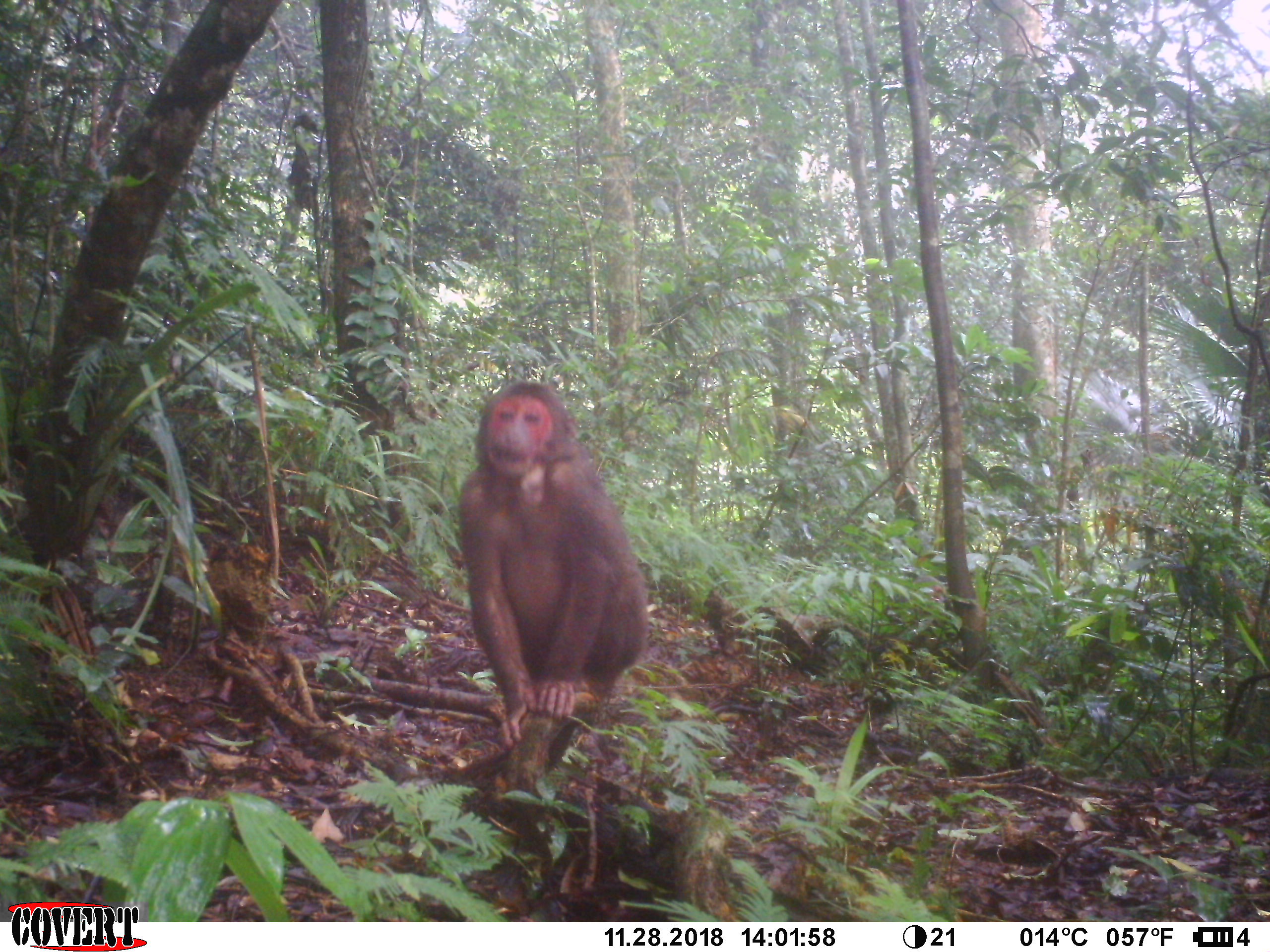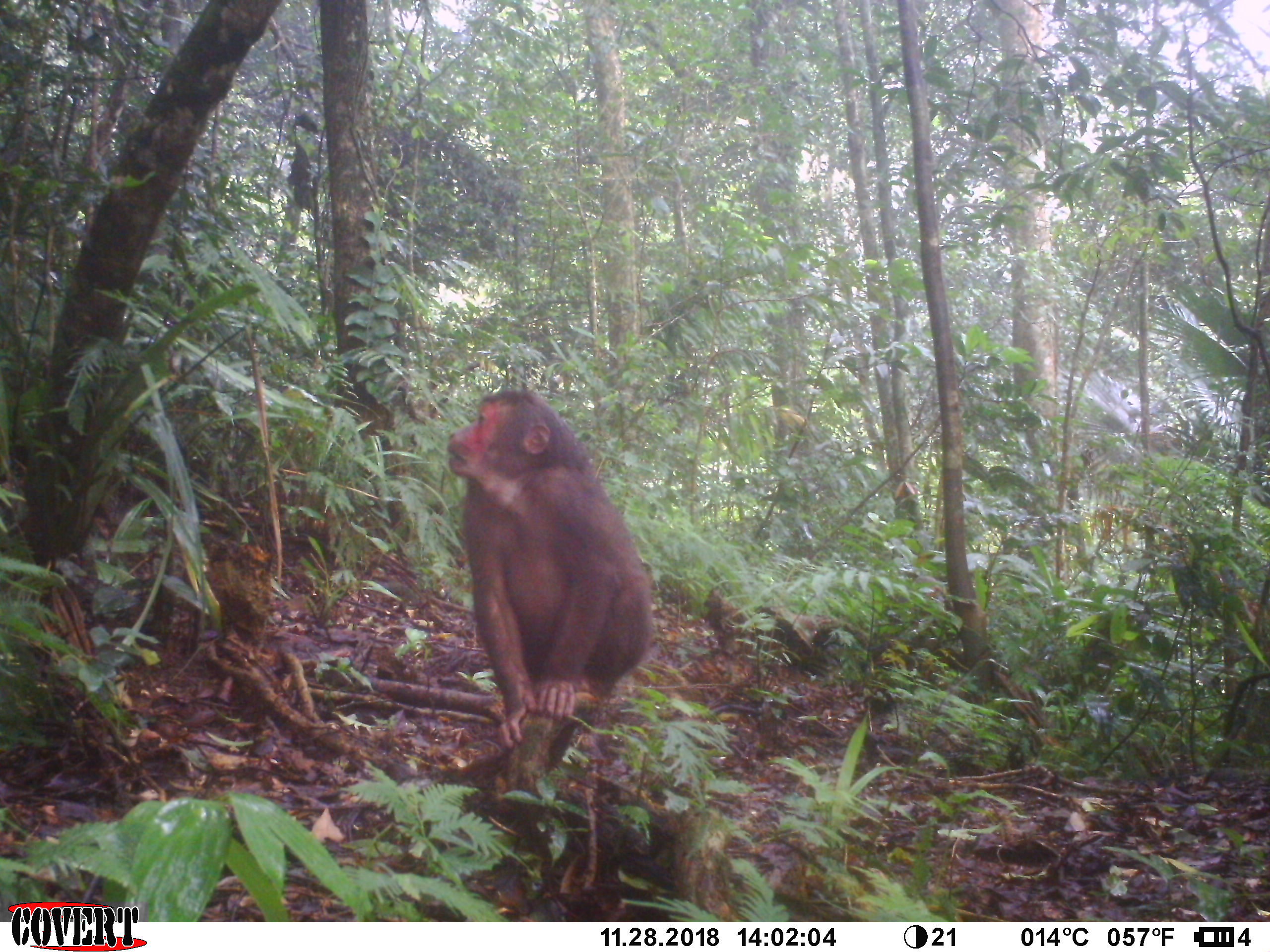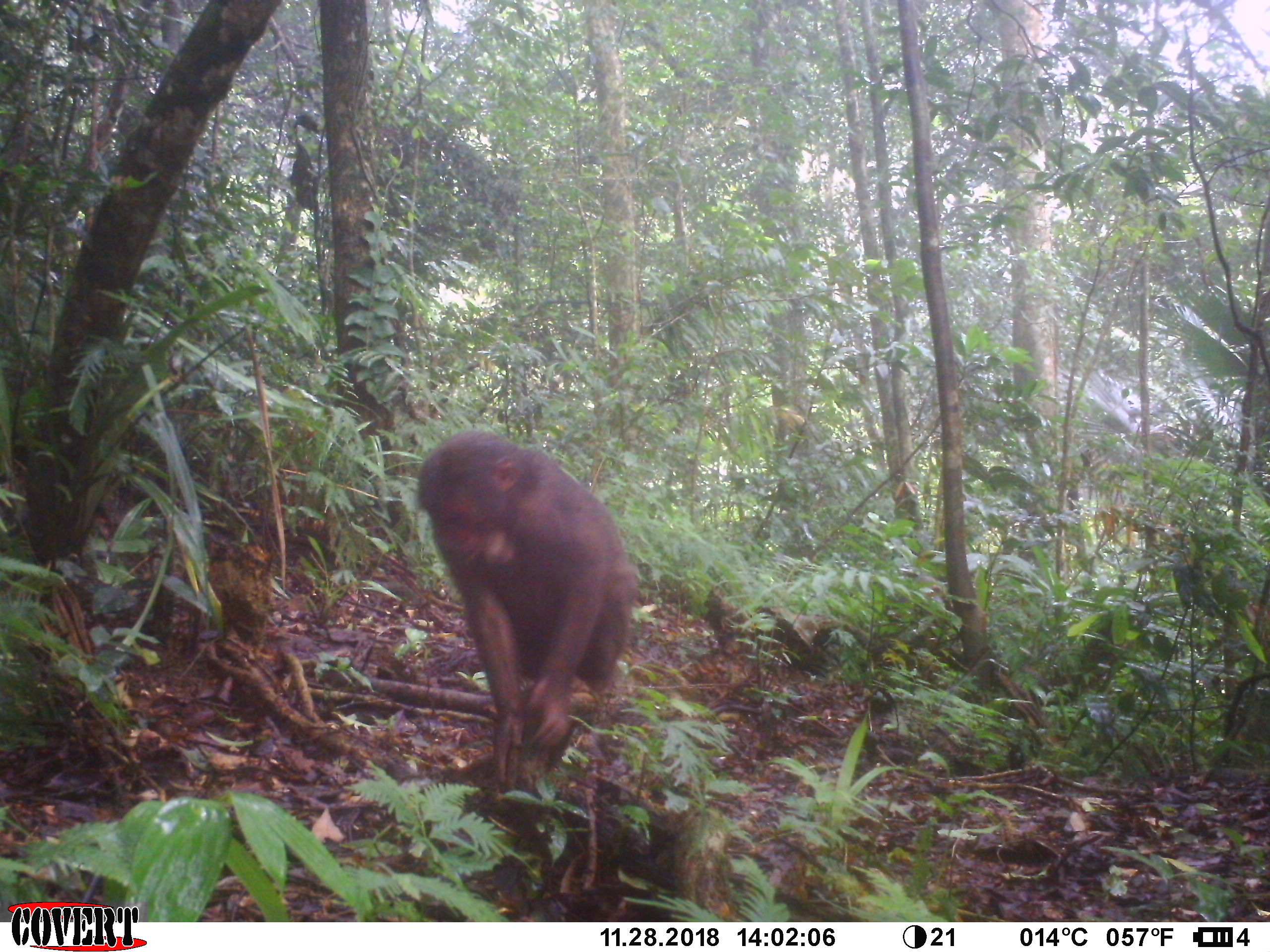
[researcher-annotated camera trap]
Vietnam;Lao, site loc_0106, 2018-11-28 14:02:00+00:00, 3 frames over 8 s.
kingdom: Animalia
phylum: Chordata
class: Mammalia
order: Primates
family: Cercopithecidae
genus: Macaca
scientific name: Macaca arctoides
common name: stump-tailed macaque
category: stump tailed macaque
Stump tailed macaque (stump-tailed macaque) (Macaca arctoides). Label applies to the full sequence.